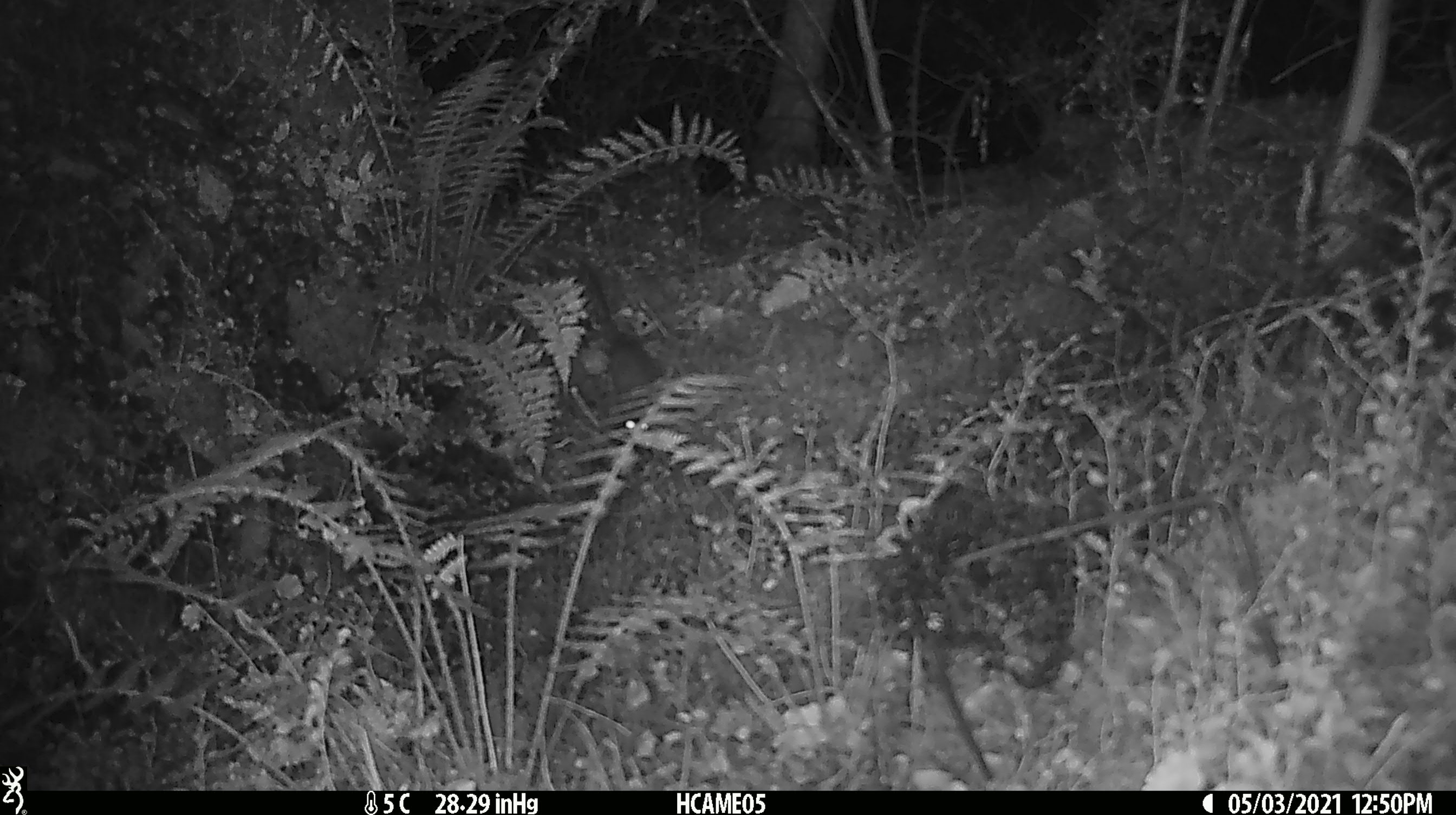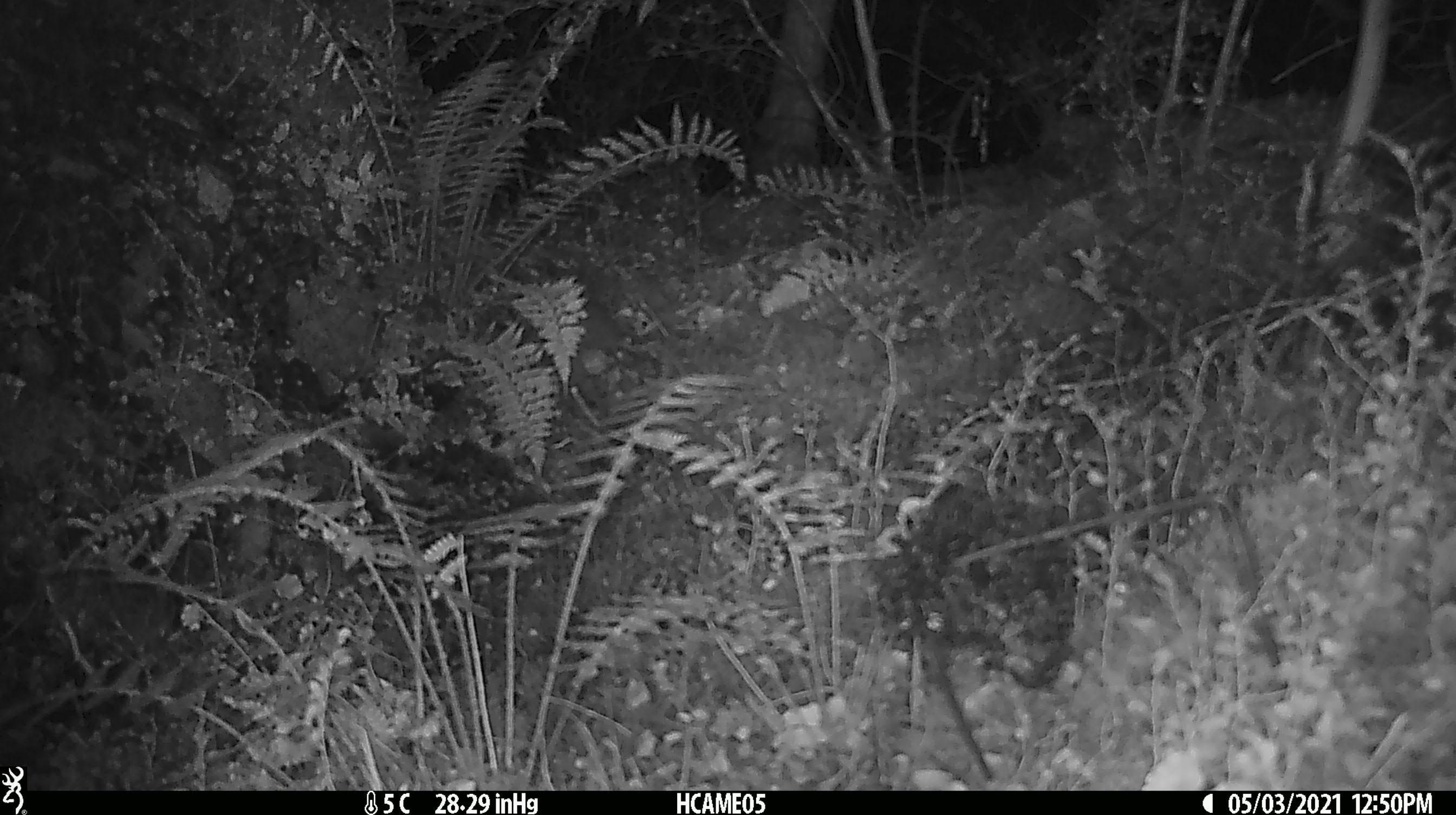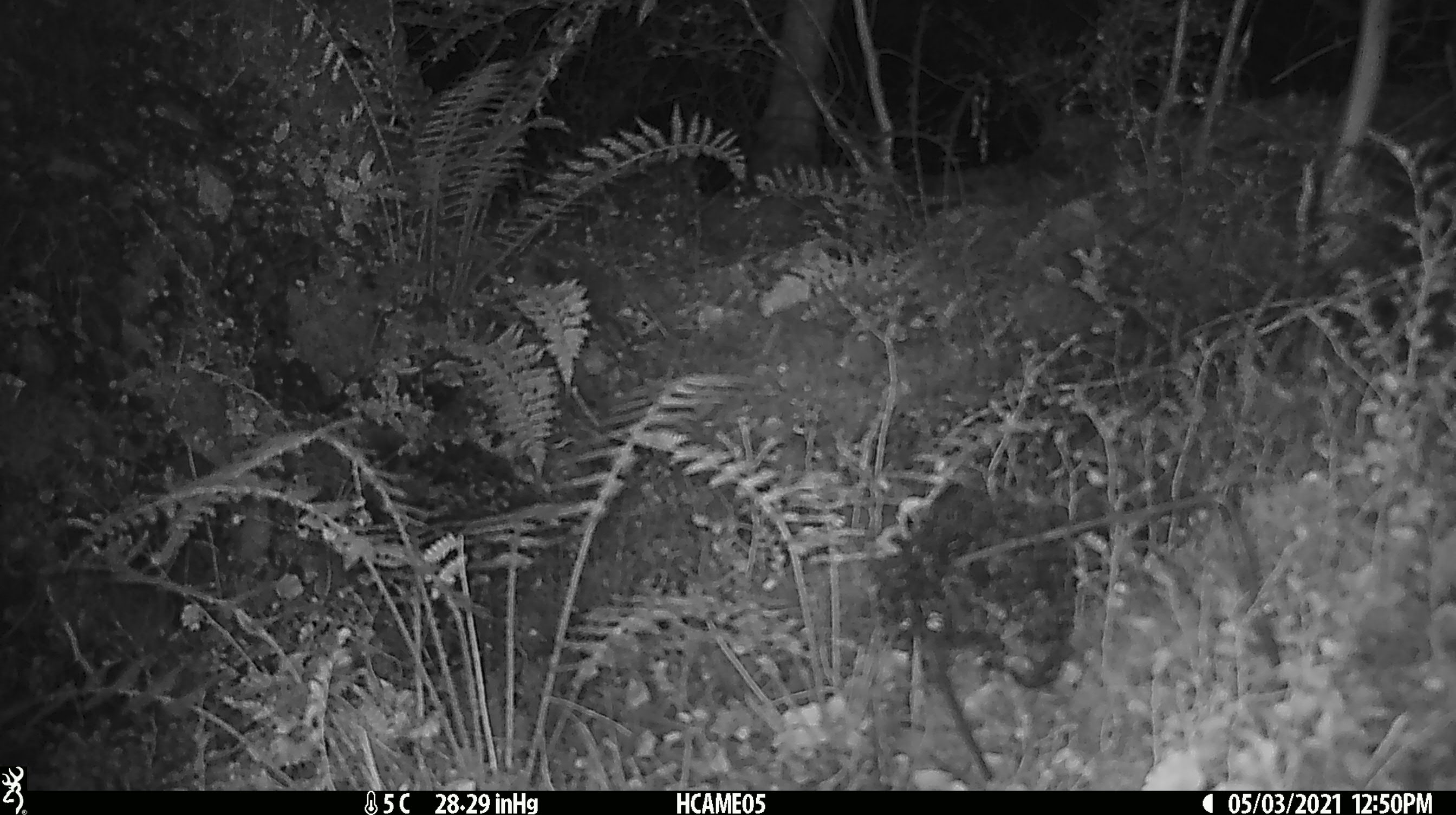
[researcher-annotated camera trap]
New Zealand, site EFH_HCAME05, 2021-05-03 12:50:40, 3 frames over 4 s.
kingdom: Animalia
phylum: Chordata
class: Mammalia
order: Rodentia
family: Muridae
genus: Rattus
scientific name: Rattus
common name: rat